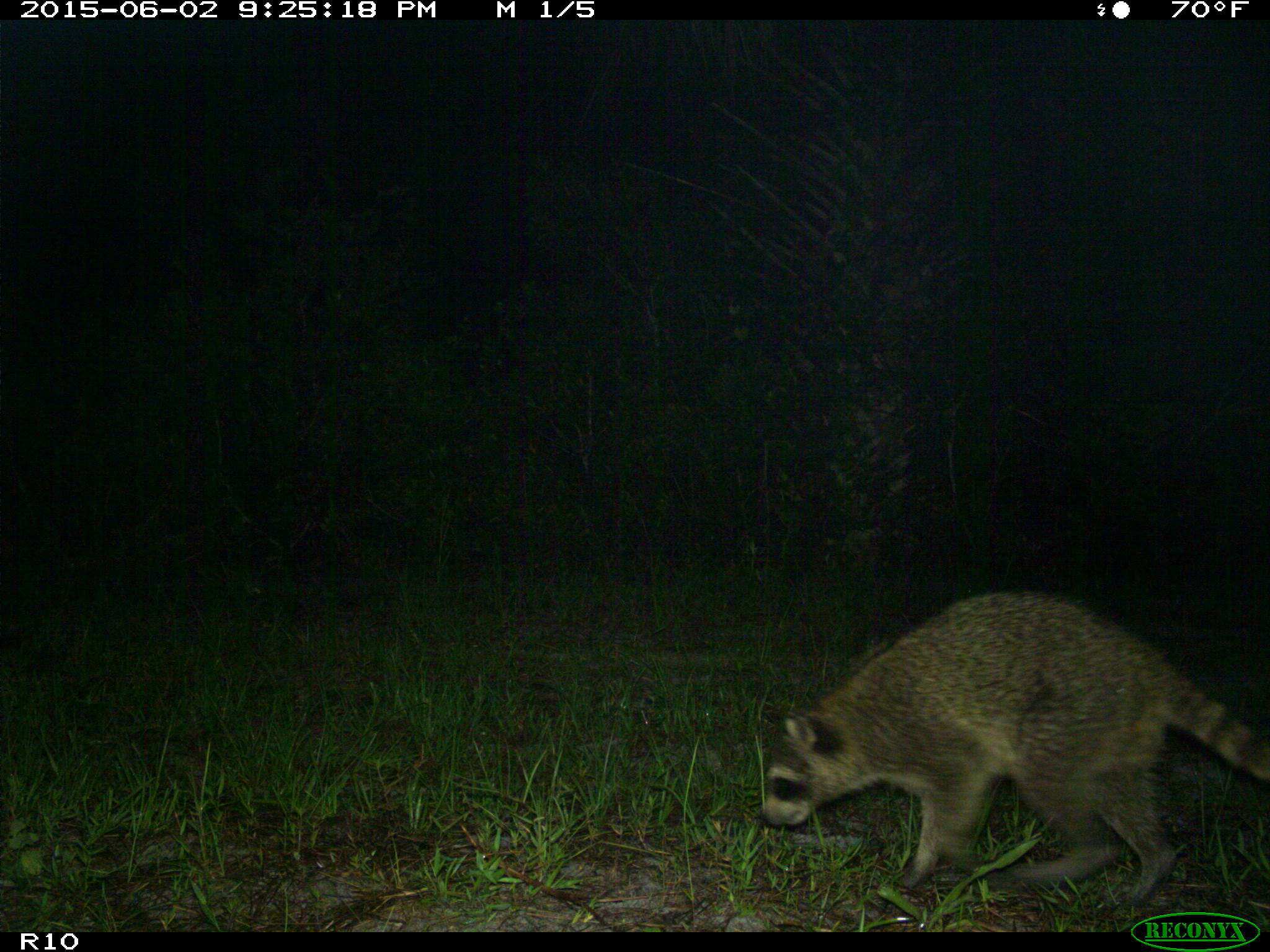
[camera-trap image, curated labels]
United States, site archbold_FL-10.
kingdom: Animalia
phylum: Chordata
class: Mammalia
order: Carnivora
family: Procyonidae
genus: Procyon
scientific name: Procyon lotor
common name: common raccoon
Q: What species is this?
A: Procyon lotor (common raccoon).